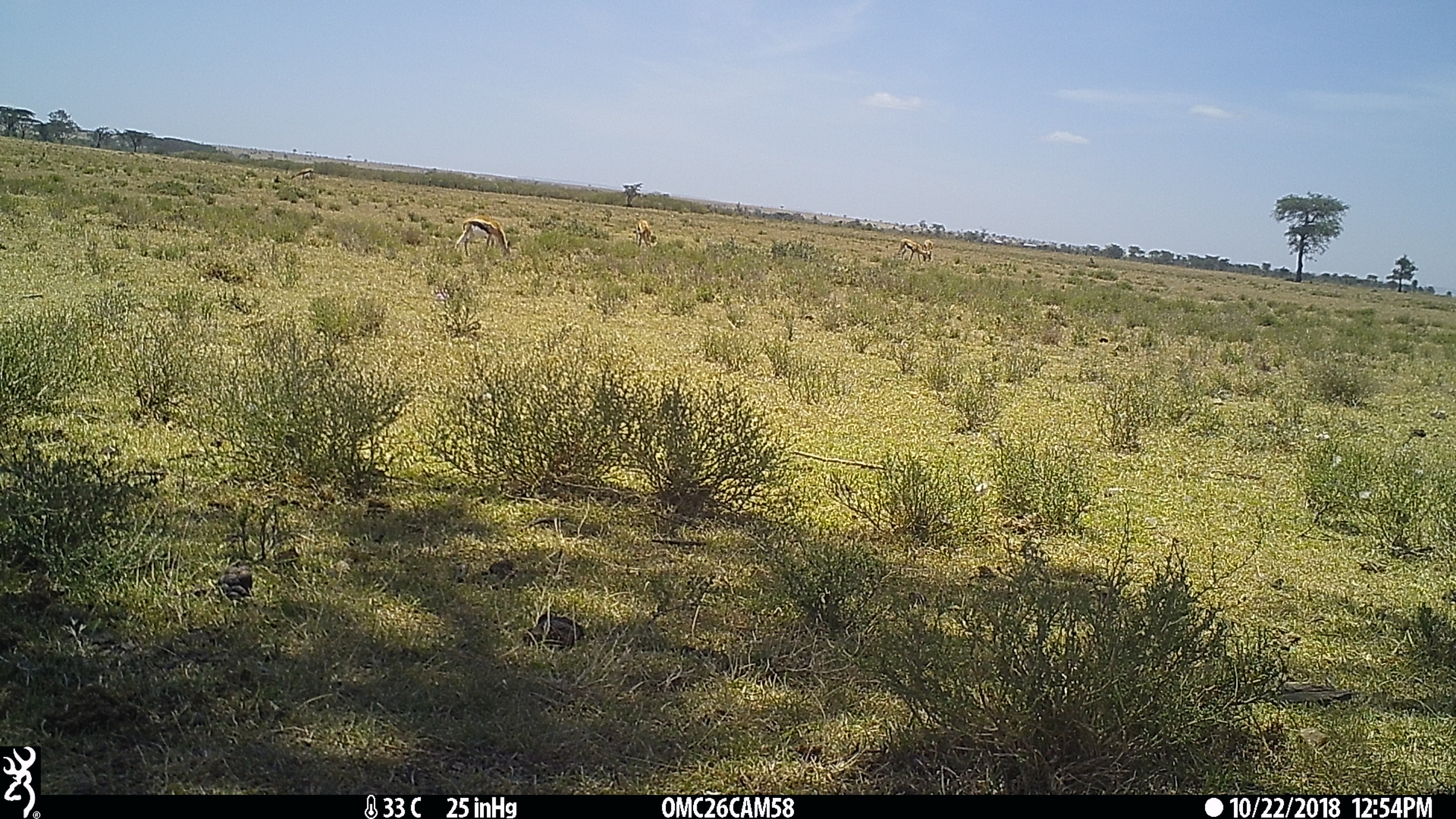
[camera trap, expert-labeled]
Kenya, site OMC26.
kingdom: Animalia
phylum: Chordata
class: Mammalia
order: Artiodactyla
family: Bovidae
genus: Eudorcas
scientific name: Eudorcas thomsonii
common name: thomon's gazelle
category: gazelle thomsons